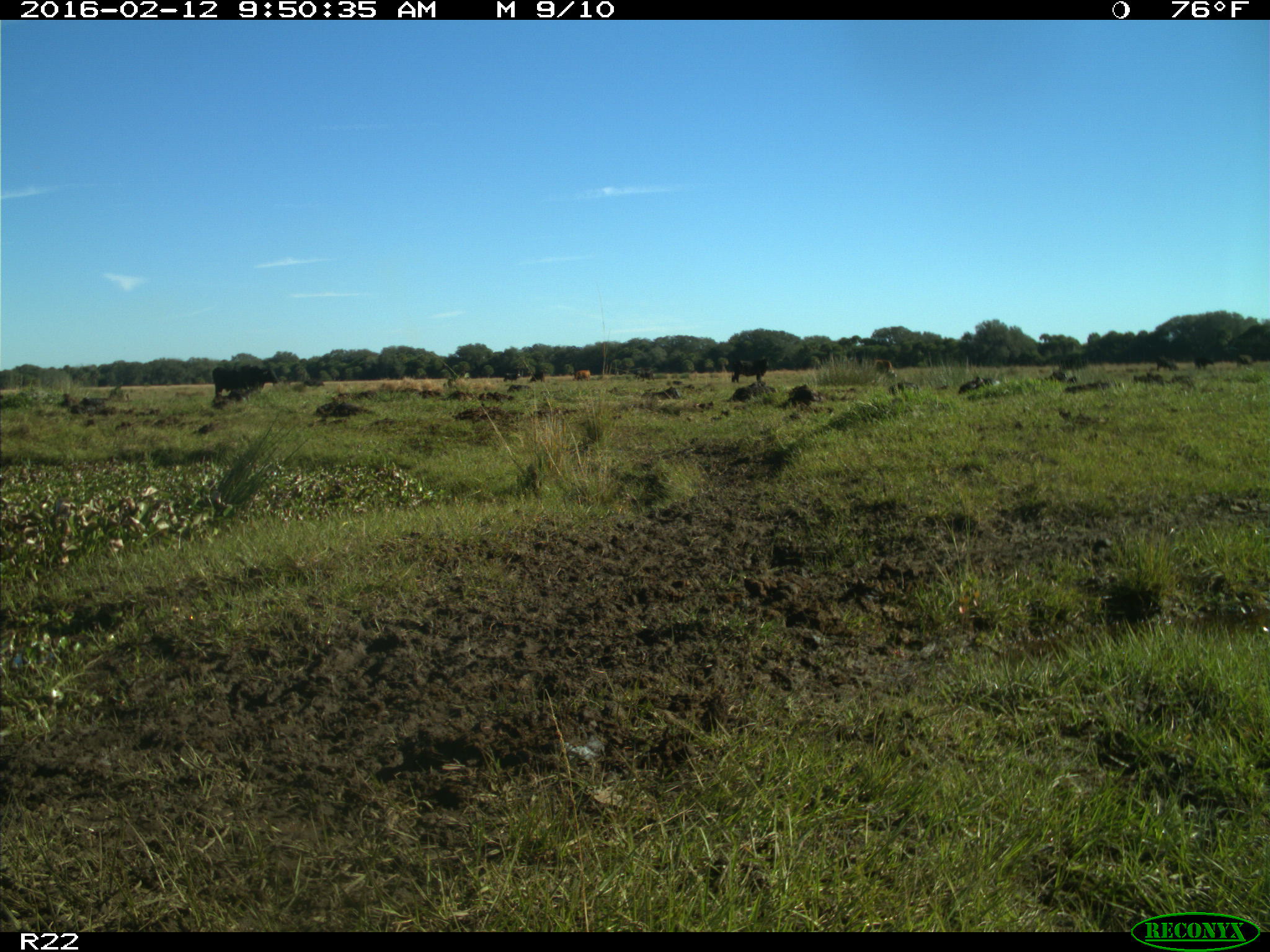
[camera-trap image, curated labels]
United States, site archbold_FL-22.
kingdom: Animalia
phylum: Chordata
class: Mammalia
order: Artiodactyla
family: Bovidae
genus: Bos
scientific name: Bos taurus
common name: domestic cow